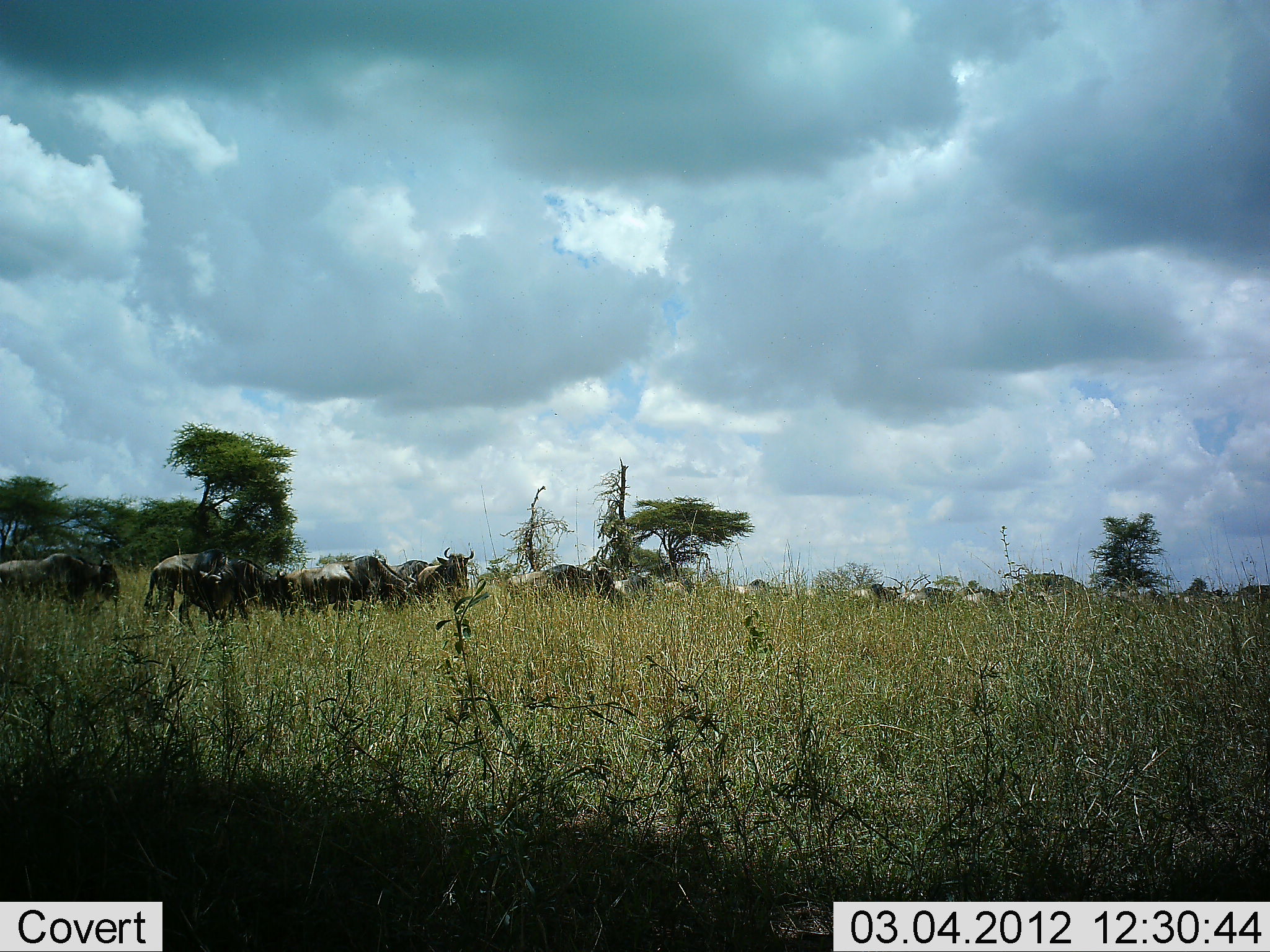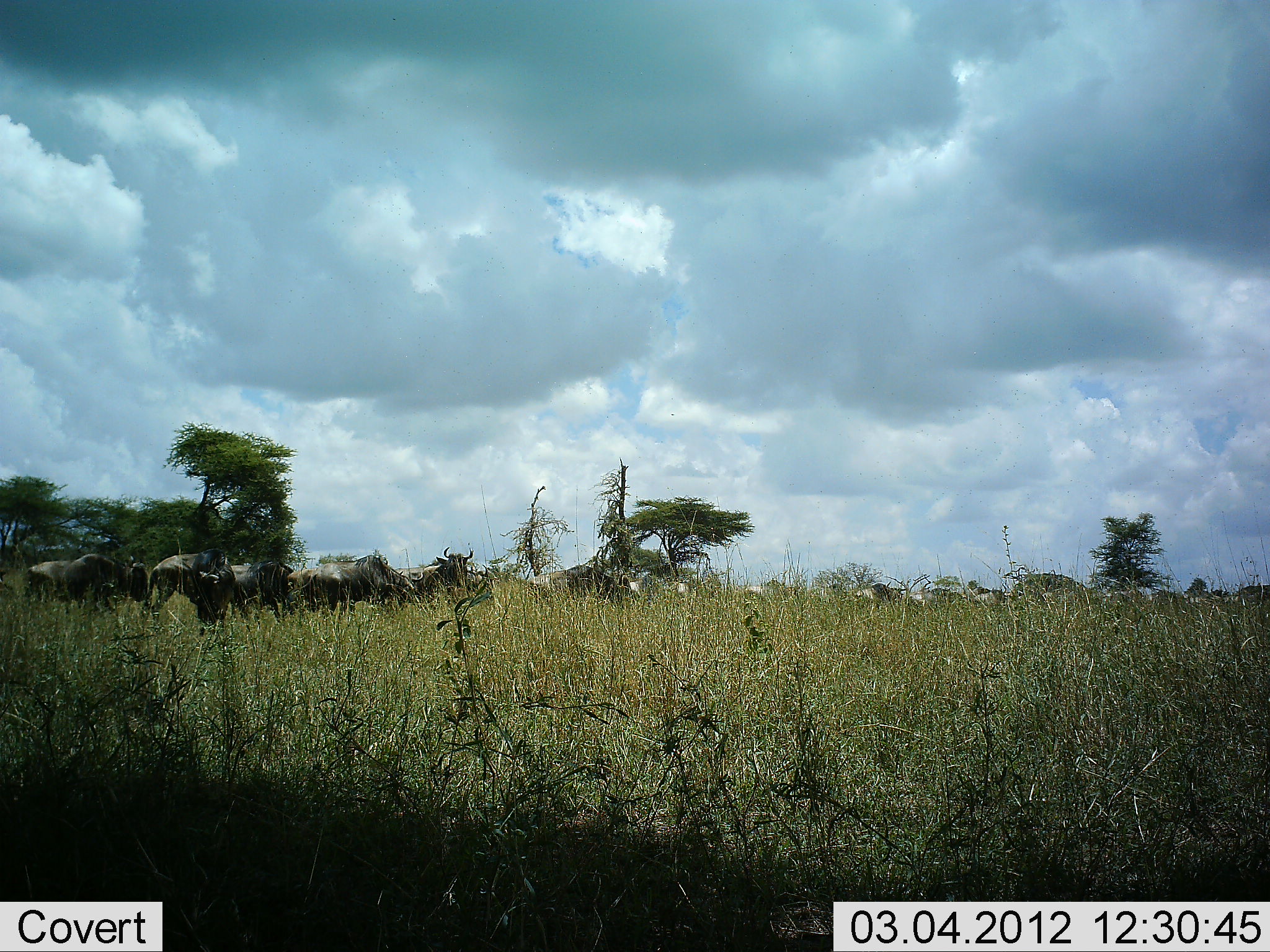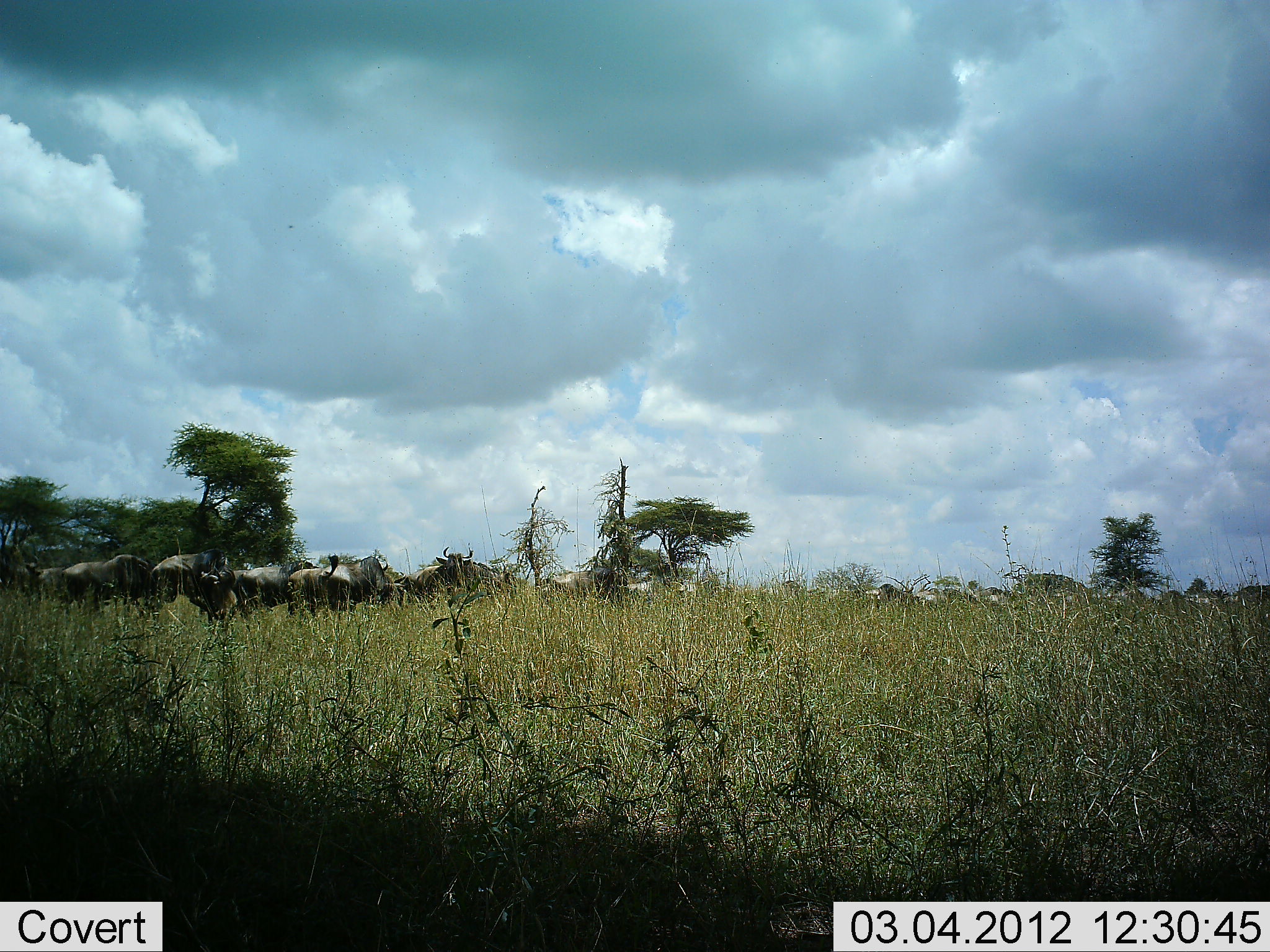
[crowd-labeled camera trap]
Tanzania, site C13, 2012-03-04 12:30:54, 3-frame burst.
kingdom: Animalia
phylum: Chordata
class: Mammalia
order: Artiodactyla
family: Bovidae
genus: Connochaetes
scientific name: Connochaetes taurinus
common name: blue wildebeest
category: wildebeest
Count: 11-50.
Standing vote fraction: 18%.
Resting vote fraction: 0%.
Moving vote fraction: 91%.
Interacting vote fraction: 0%.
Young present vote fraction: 0%.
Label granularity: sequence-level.